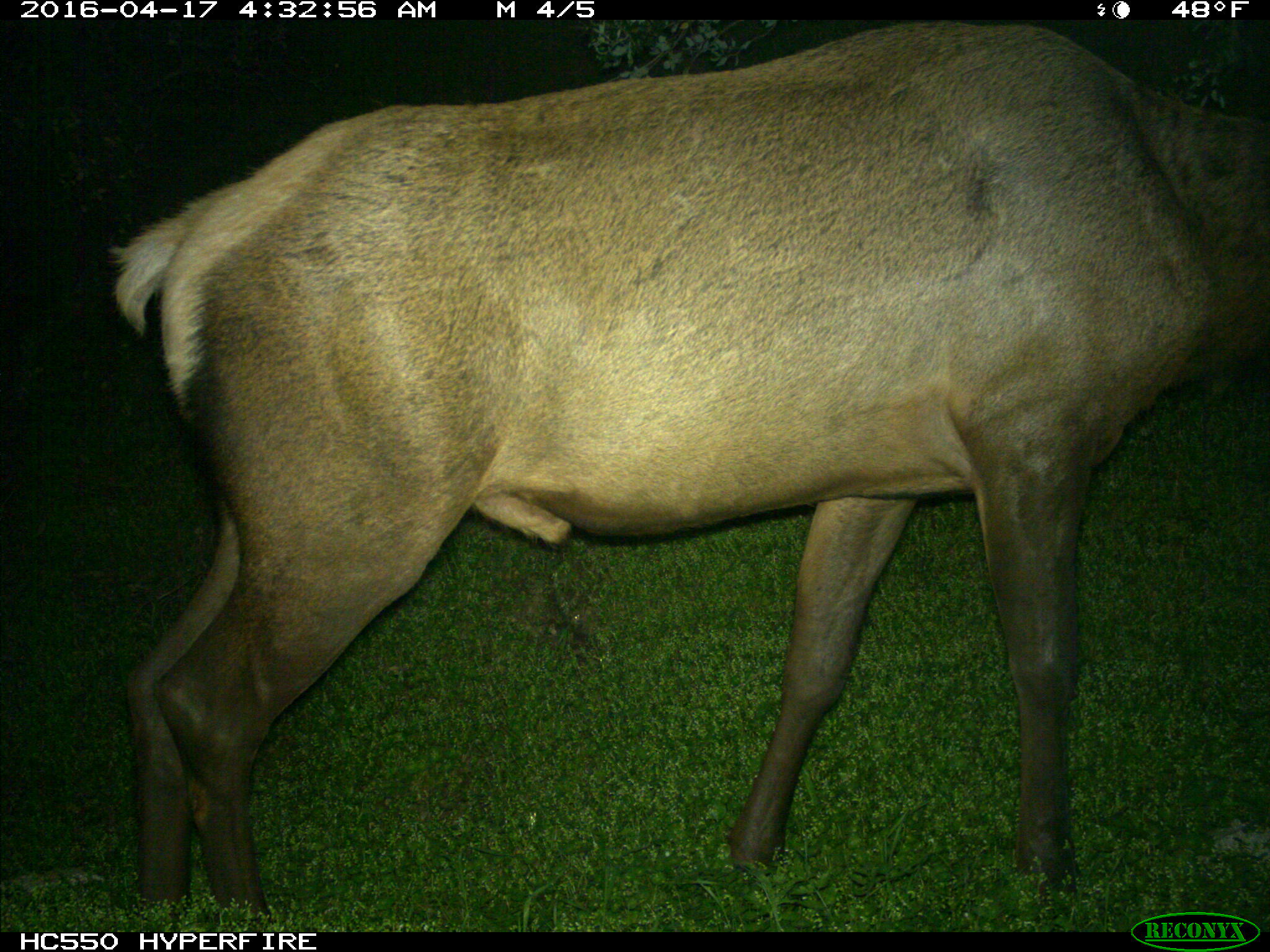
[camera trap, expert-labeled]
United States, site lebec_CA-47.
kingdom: Animalia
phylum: Chordata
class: Mammalia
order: Artiodactyla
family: Cervidae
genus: Cervus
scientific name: Cervus canadensis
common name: elk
Cervus canadensis (elk).